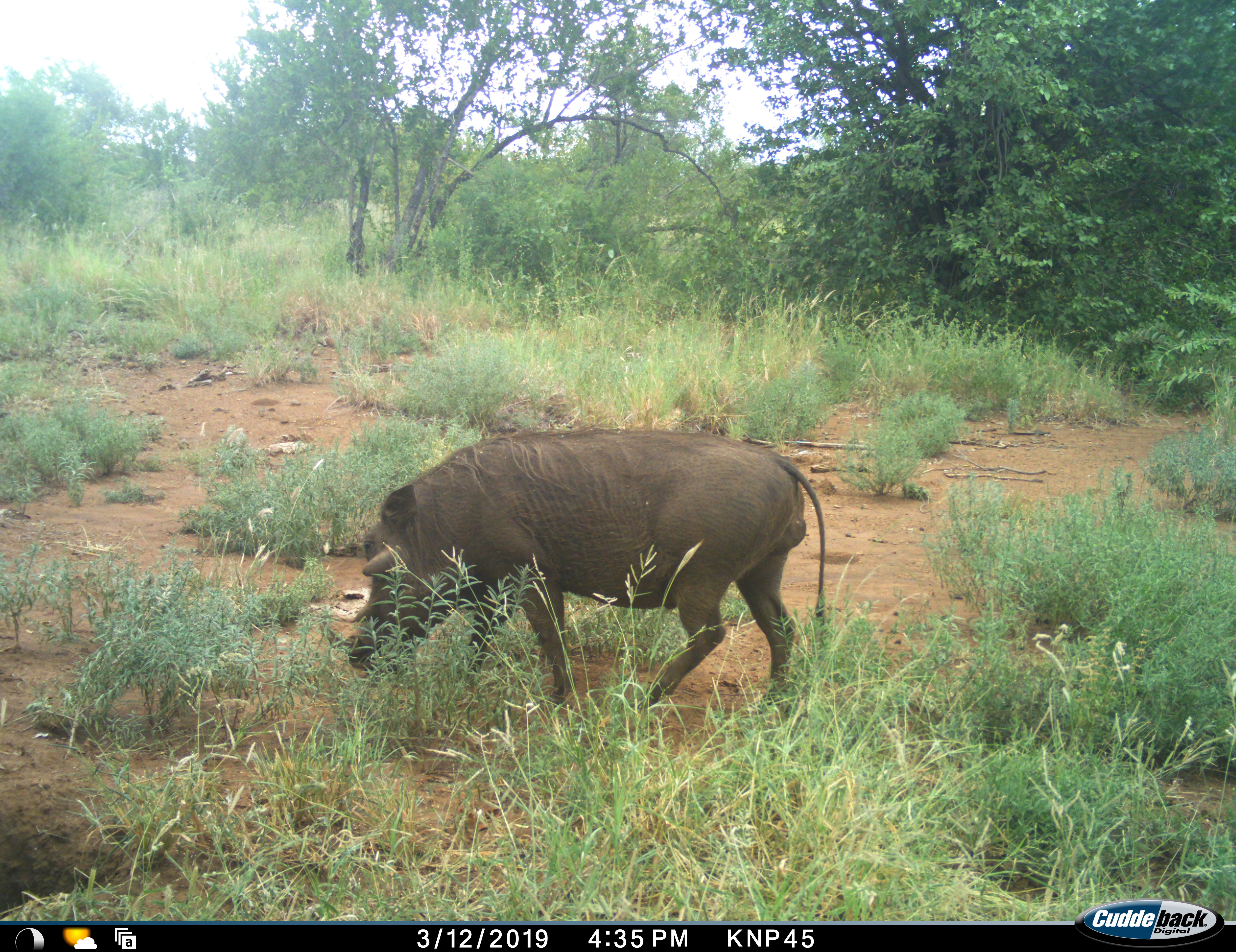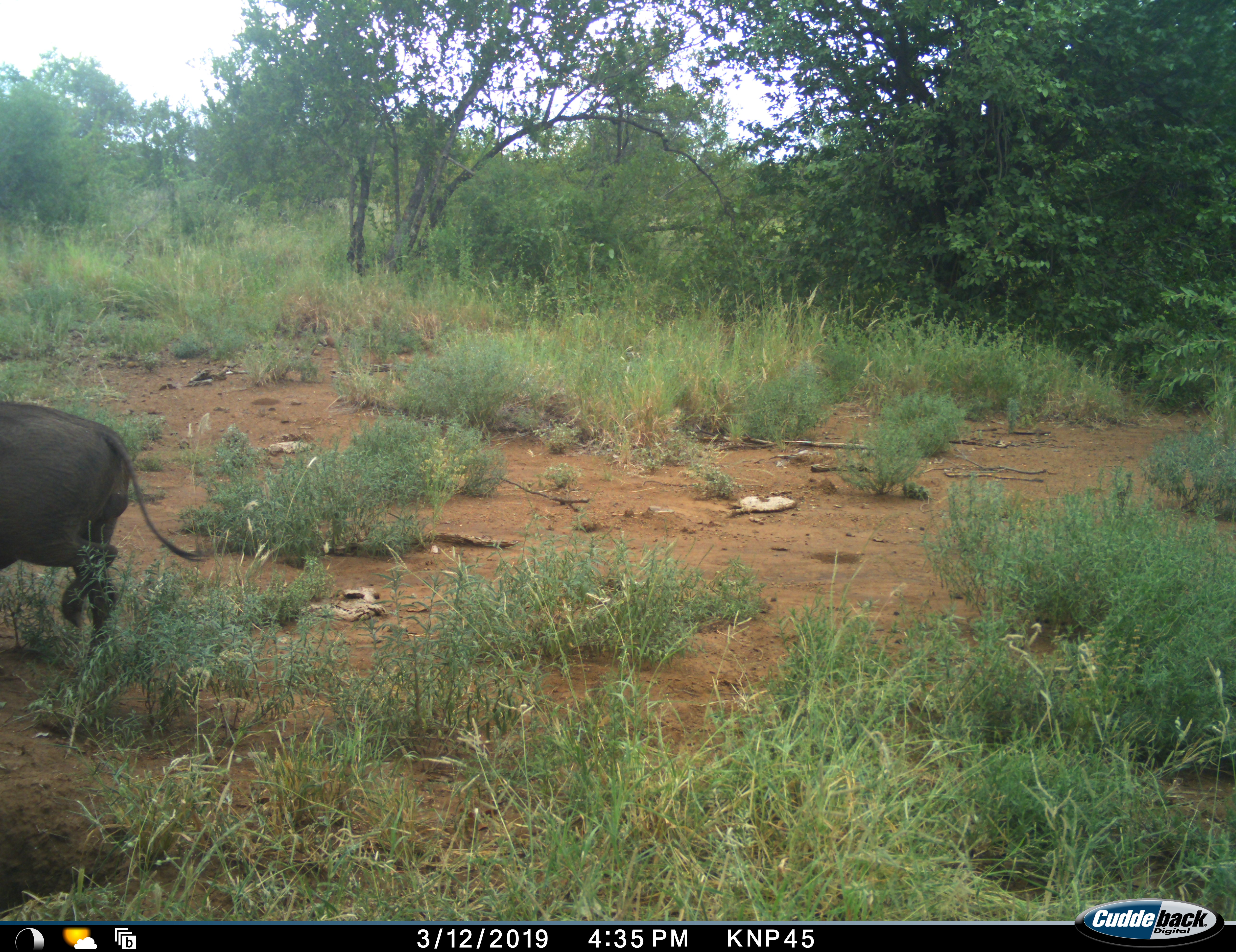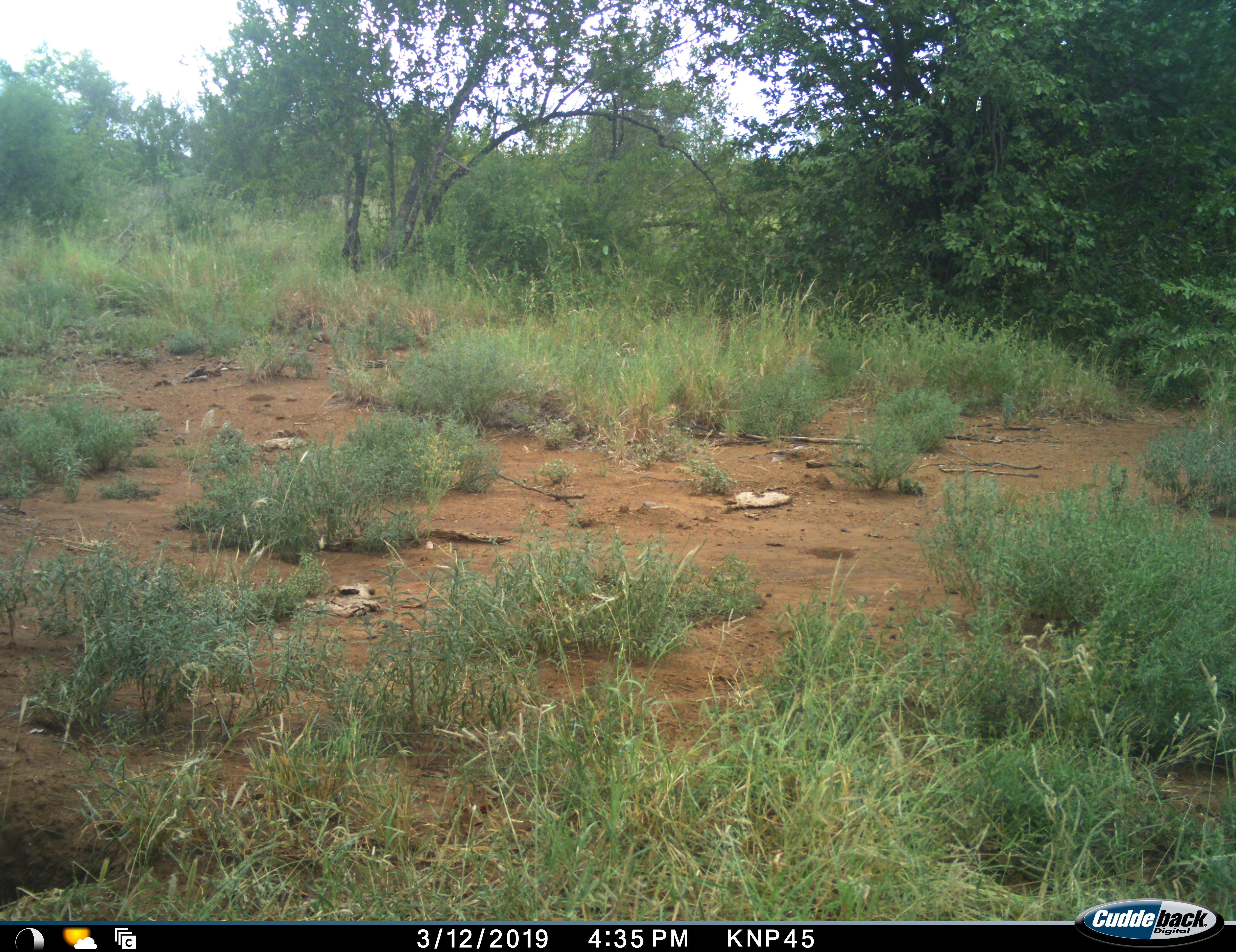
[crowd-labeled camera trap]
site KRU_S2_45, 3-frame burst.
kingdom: Animalia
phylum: Chordata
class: Mammalia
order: Artiodactyla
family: Suidae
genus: Phacochoerus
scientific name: Phacochoerus africanus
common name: warthog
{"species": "warthog (Phacochoerus africanus)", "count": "1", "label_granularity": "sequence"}